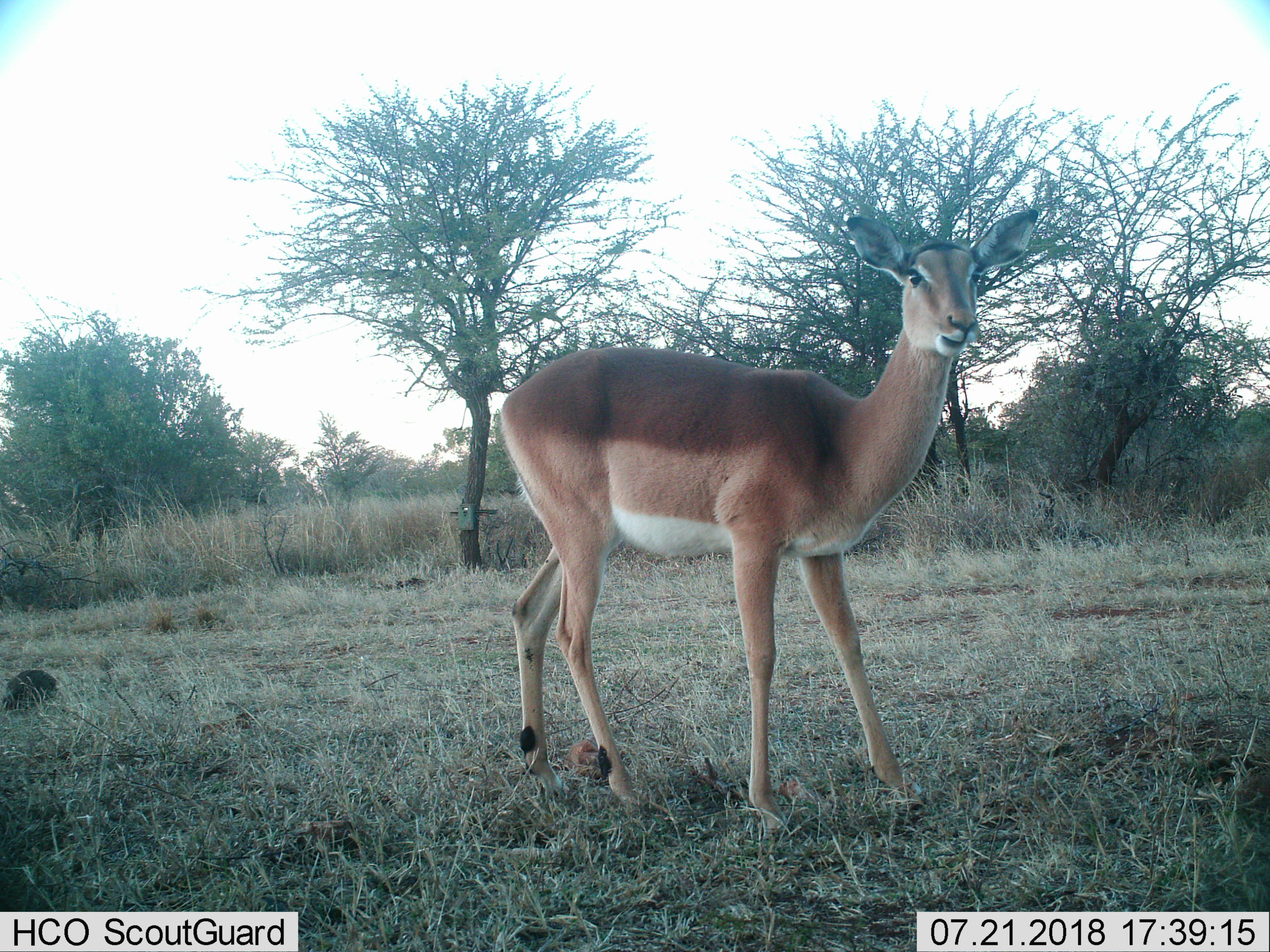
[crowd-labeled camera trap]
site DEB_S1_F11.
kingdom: Animalia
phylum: Chordata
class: Mammalia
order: Artiodactyla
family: Bovidae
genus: Aepyceros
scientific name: Aepyceros melampus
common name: impala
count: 1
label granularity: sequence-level